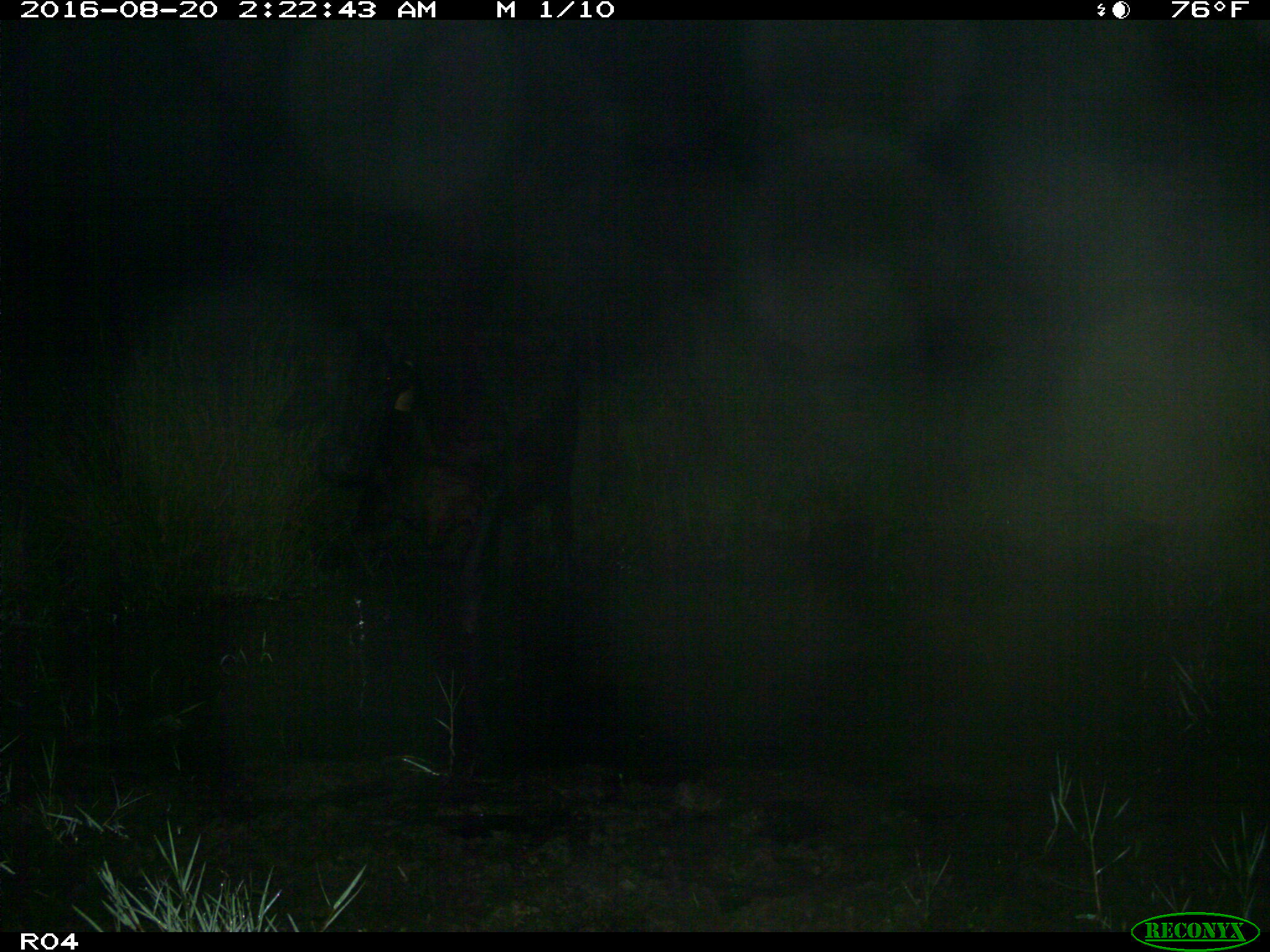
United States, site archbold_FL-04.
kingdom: Animalia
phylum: Chordata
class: Mammalia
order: Artiodactyla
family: Bovidae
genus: Bos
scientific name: Bos taurus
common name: domestic cow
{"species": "Bos taurus (domestic cow)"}